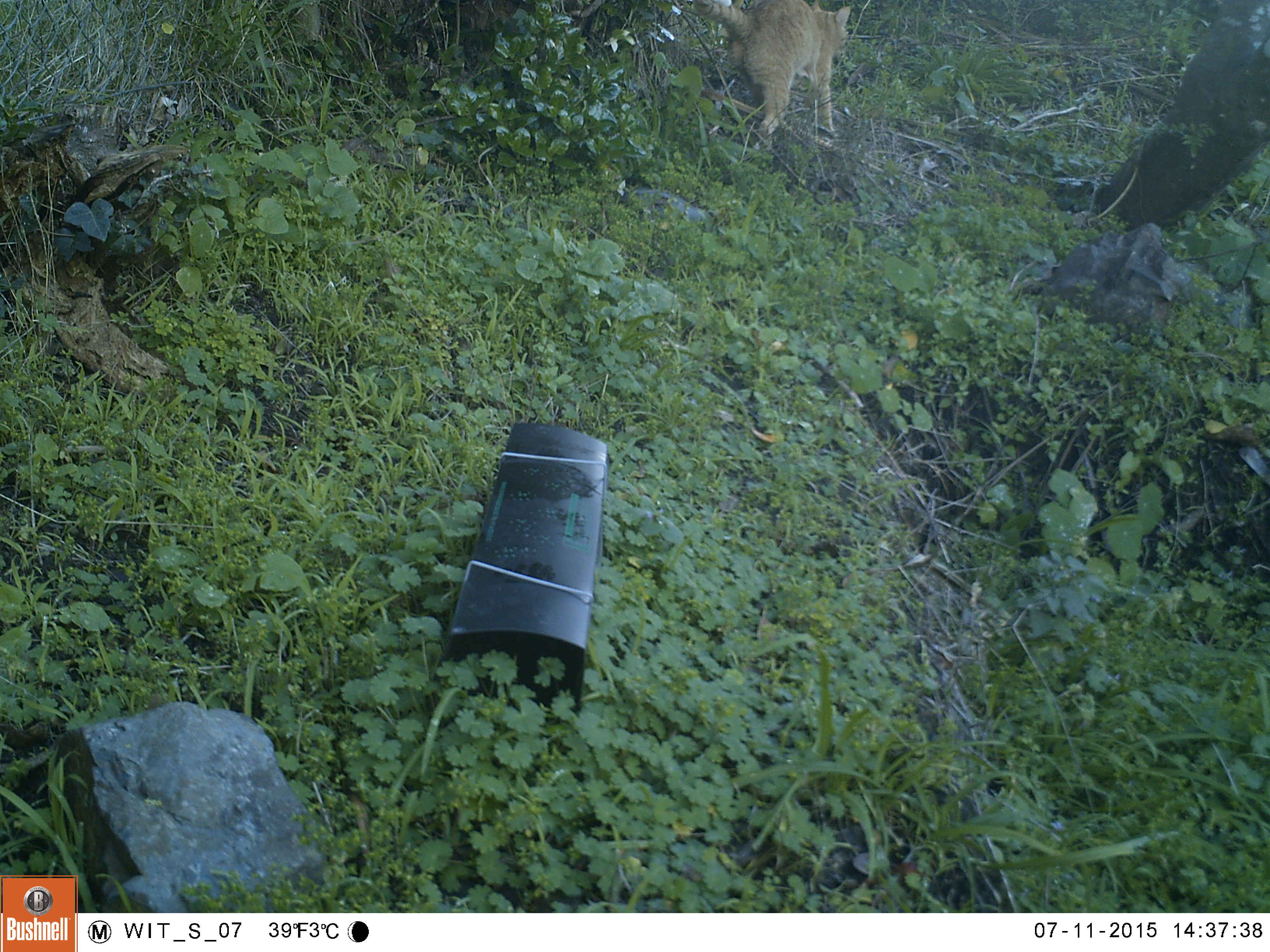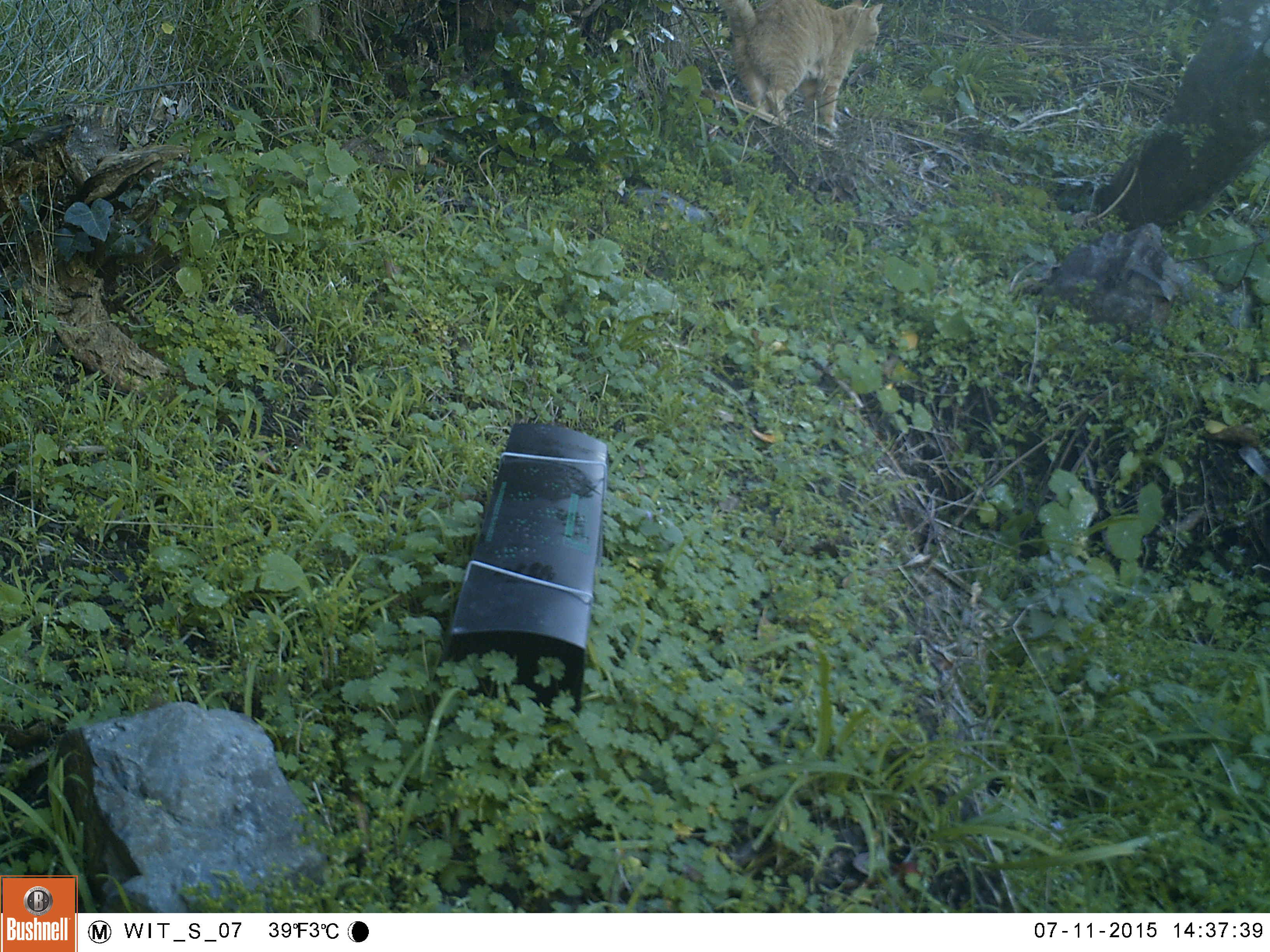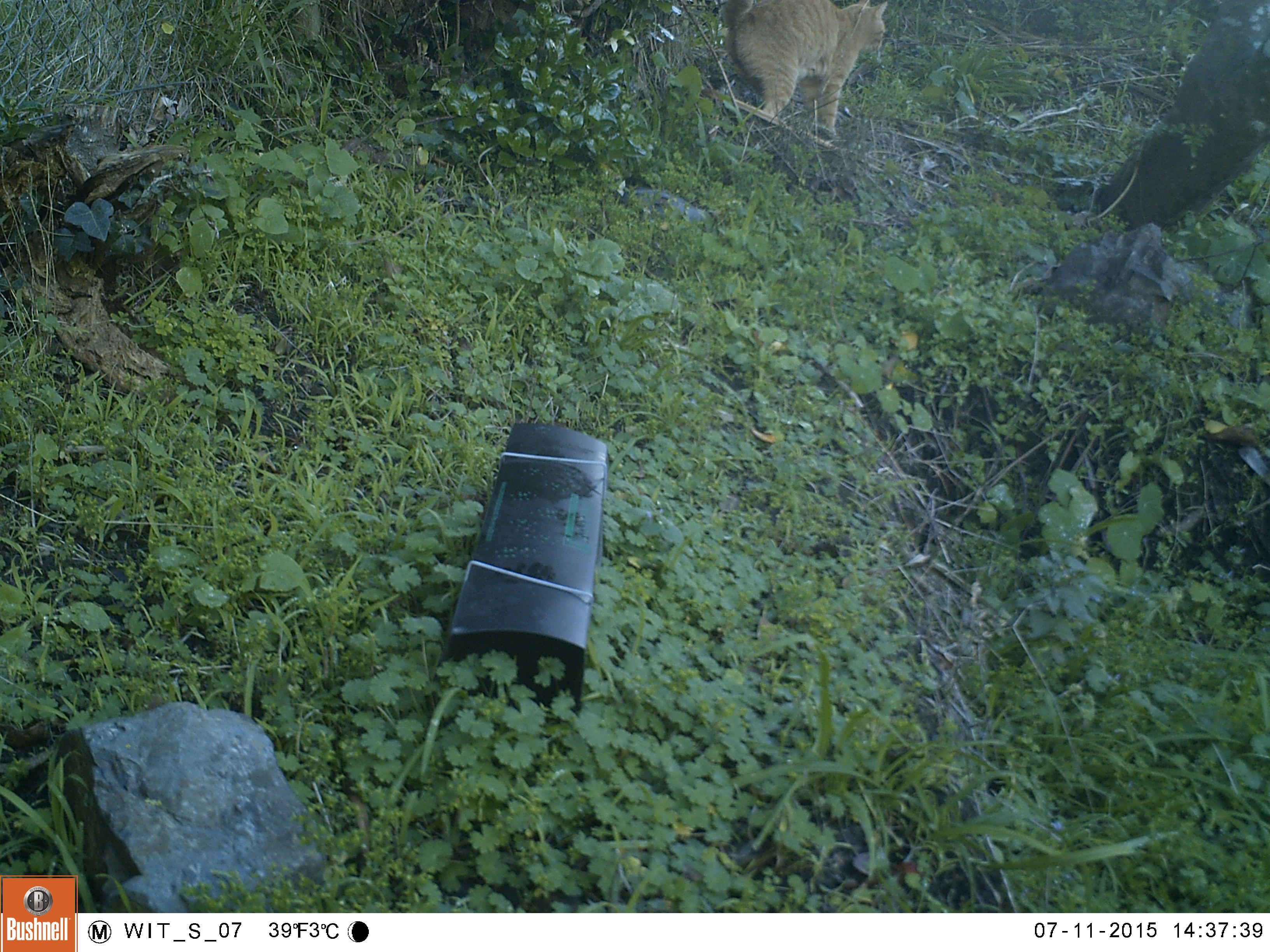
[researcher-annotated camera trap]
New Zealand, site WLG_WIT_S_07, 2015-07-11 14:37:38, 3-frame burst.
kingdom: Animalia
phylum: Chordata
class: Mammalia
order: Carnivora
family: Felidae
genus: Felis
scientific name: Felis catus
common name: domestic cat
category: cat